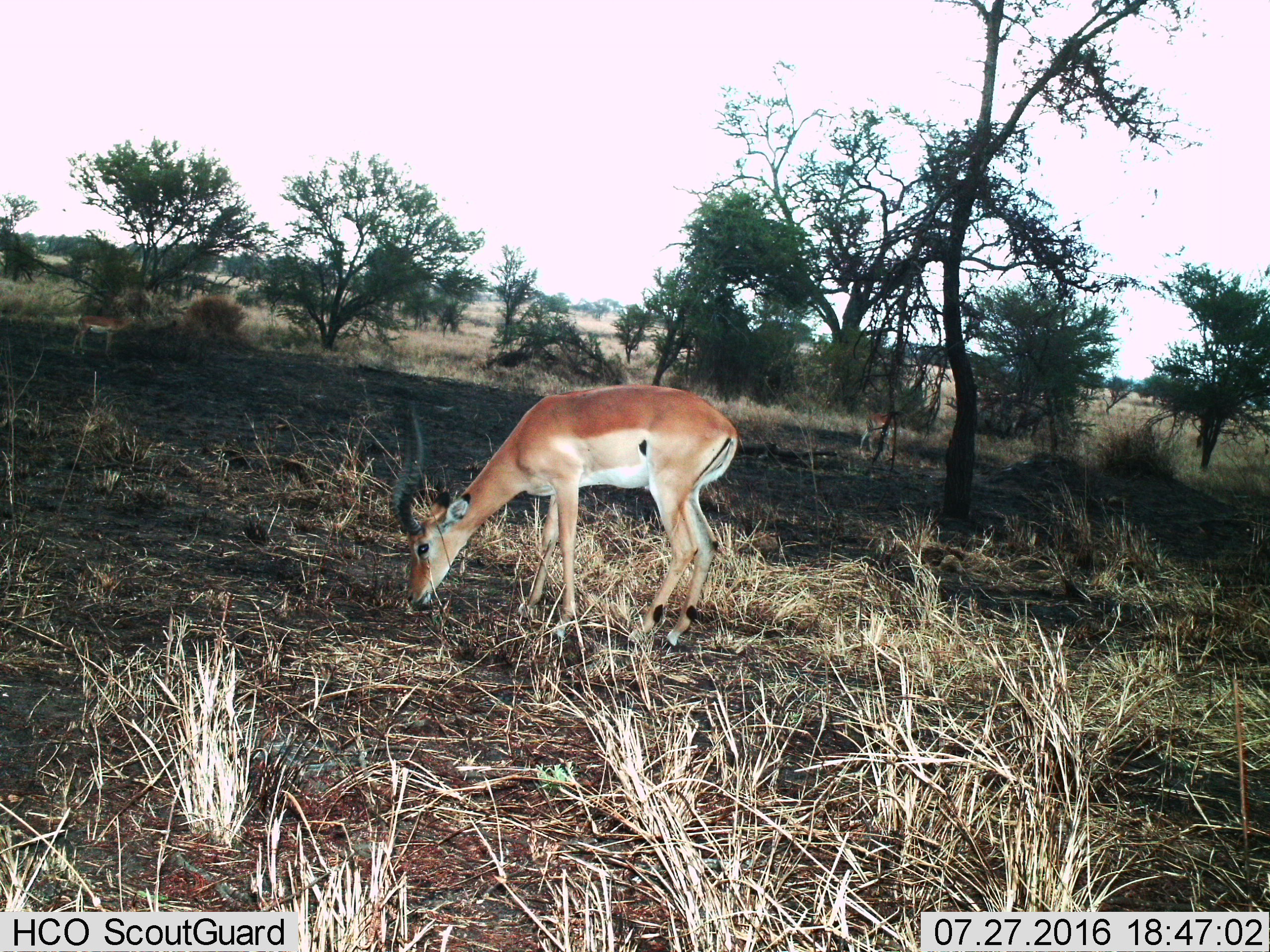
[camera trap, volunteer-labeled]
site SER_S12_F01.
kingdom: Animalia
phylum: Chordata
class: Mammalia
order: Artiodactyla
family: Bovidae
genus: Aepyceros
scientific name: Aepyceros melampus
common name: impala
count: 2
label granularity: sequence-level